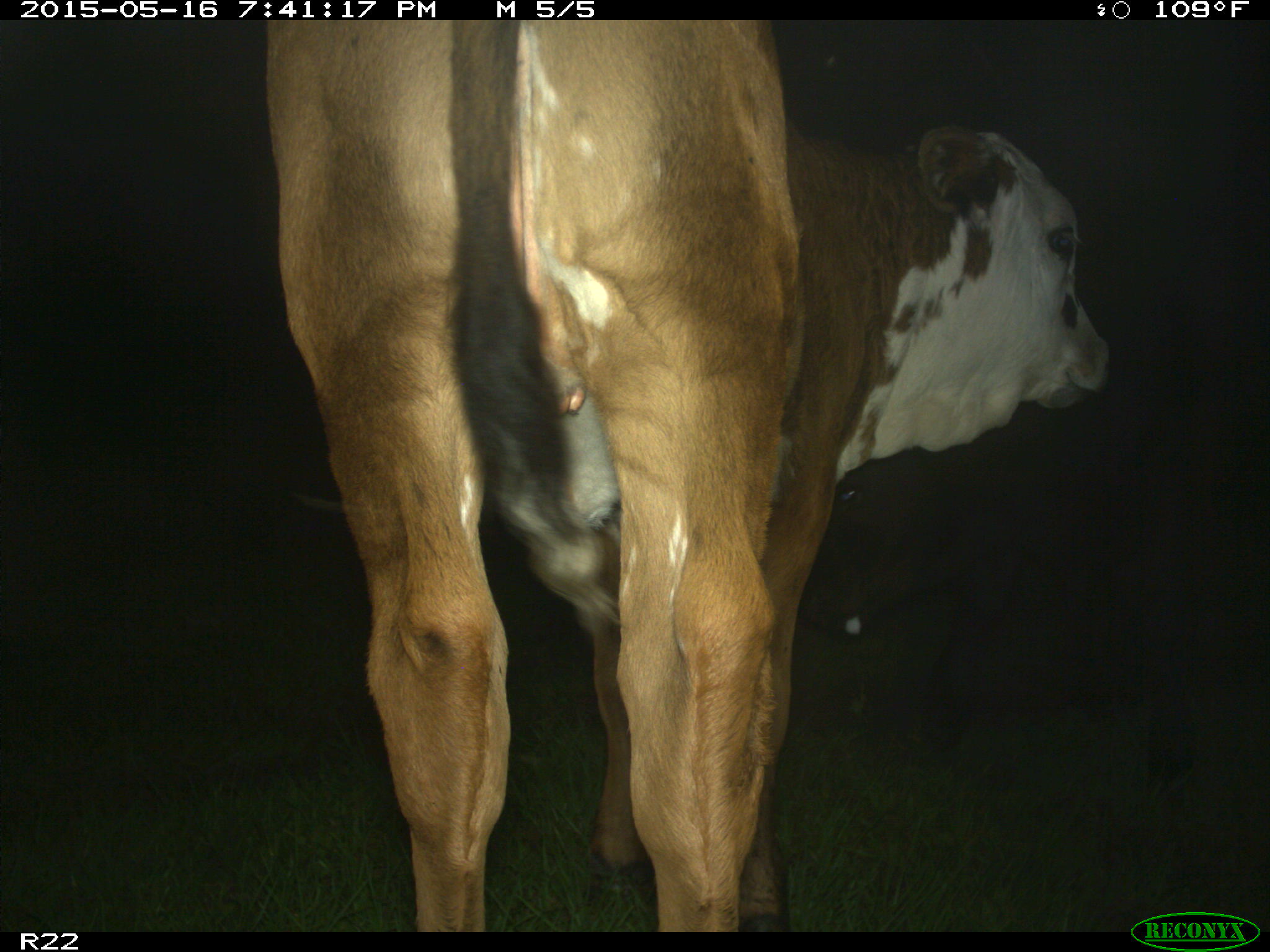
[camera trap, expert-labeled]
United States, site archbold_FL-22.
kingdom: Animalia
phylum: Chordata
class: Mammalia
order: Artiodactyla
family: Bovidae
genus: Bos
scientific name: Bos taurus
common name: domestic cow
Bos taurus (domestic cow).